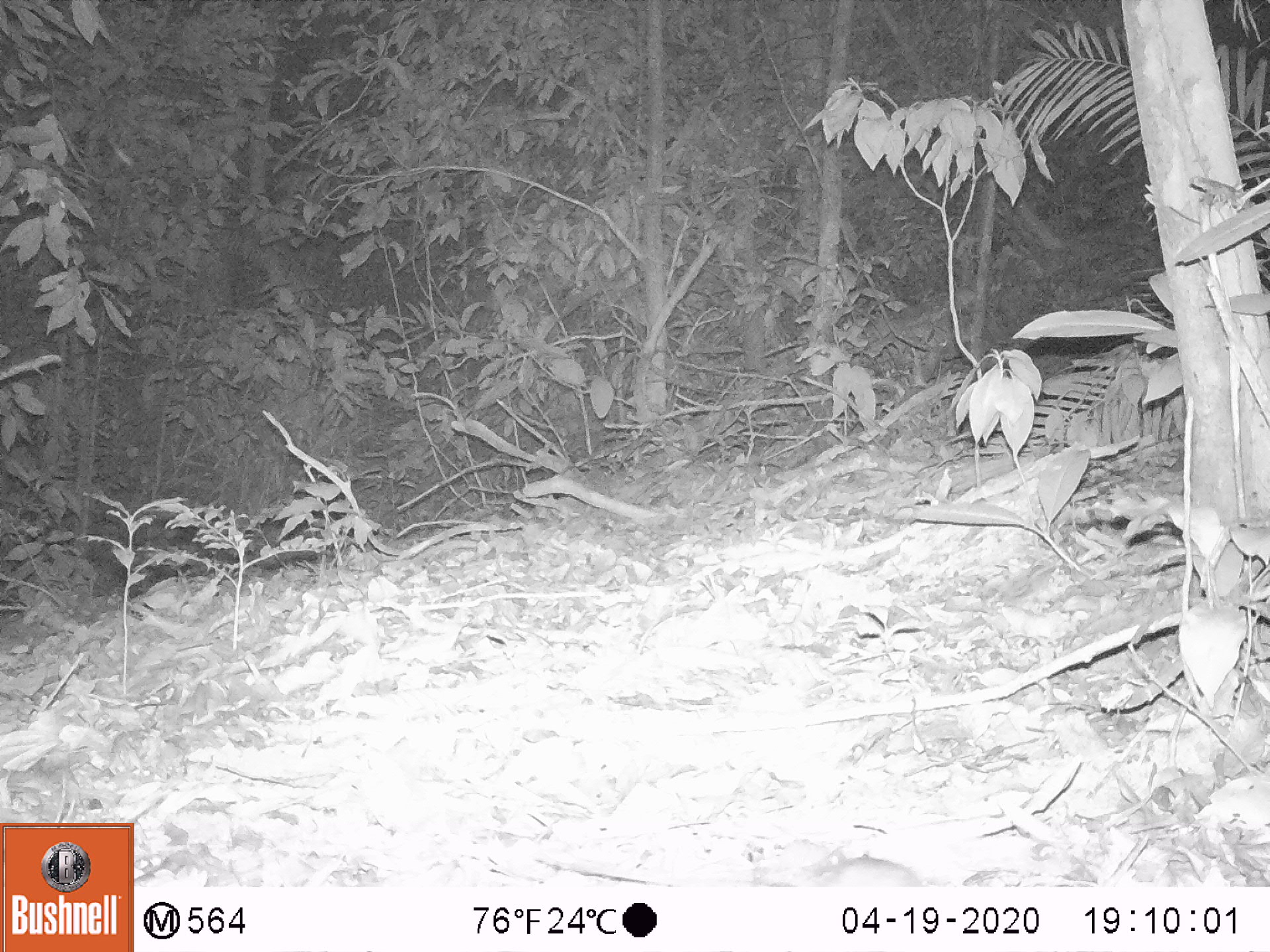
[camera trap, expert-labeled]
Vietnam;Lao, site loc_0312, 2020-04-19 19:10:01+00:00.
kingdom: Animalia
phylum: Chordata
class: Mammalia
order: Rodentia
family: Muridae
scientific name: Muridae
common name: old-world mice and rats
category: unidentified murid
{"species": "unidentified murid (old-world mice and rats) (Muridae)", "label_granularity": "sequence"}